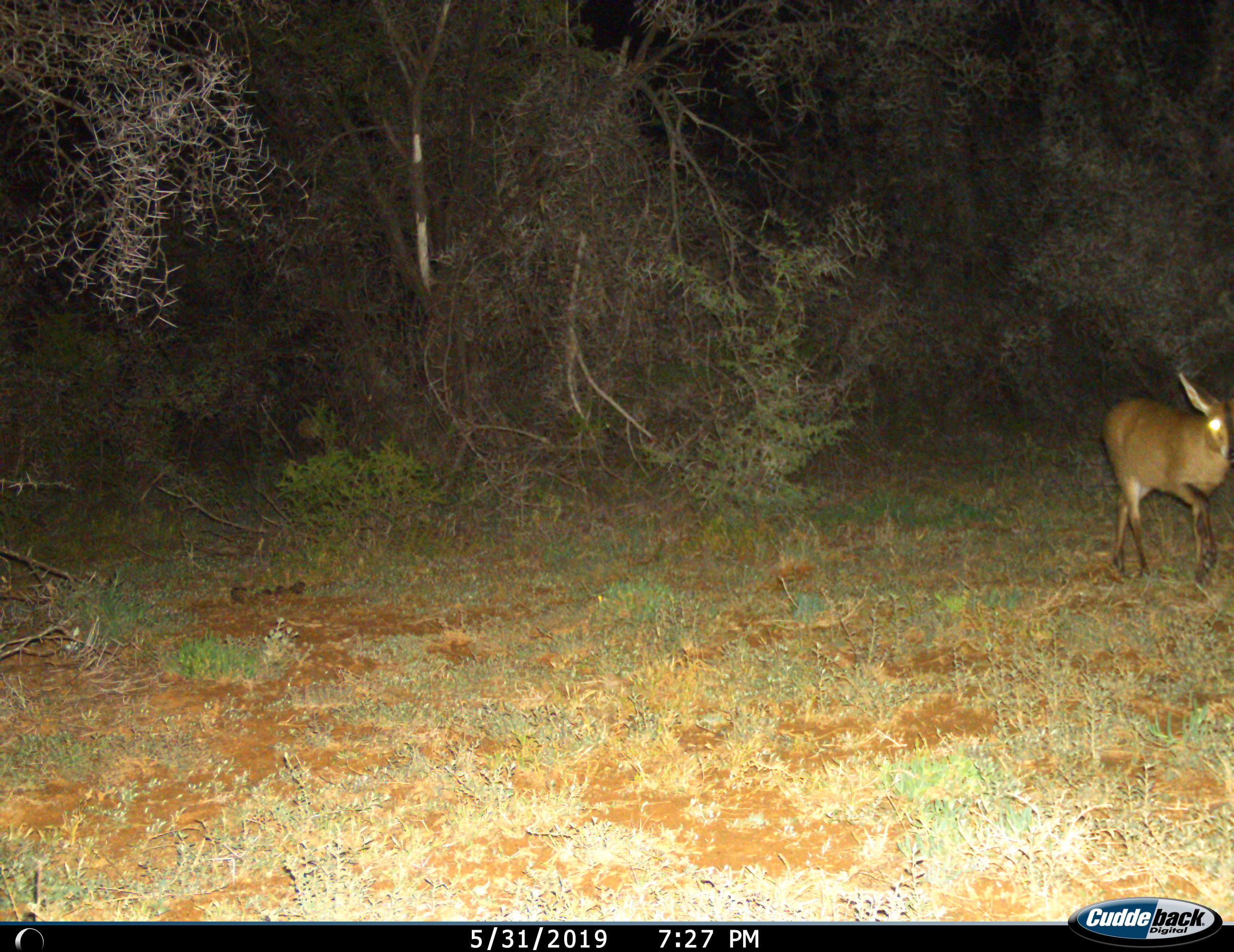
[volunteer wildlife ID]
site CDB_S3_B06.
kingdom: Animalia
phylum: Chordata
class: Mammalia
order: Artiodactyla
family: Bovidae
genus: Sylvicapra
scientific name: Sylvicapra grimmia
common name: common duiker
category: duikercommongrey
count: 1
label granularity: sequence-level